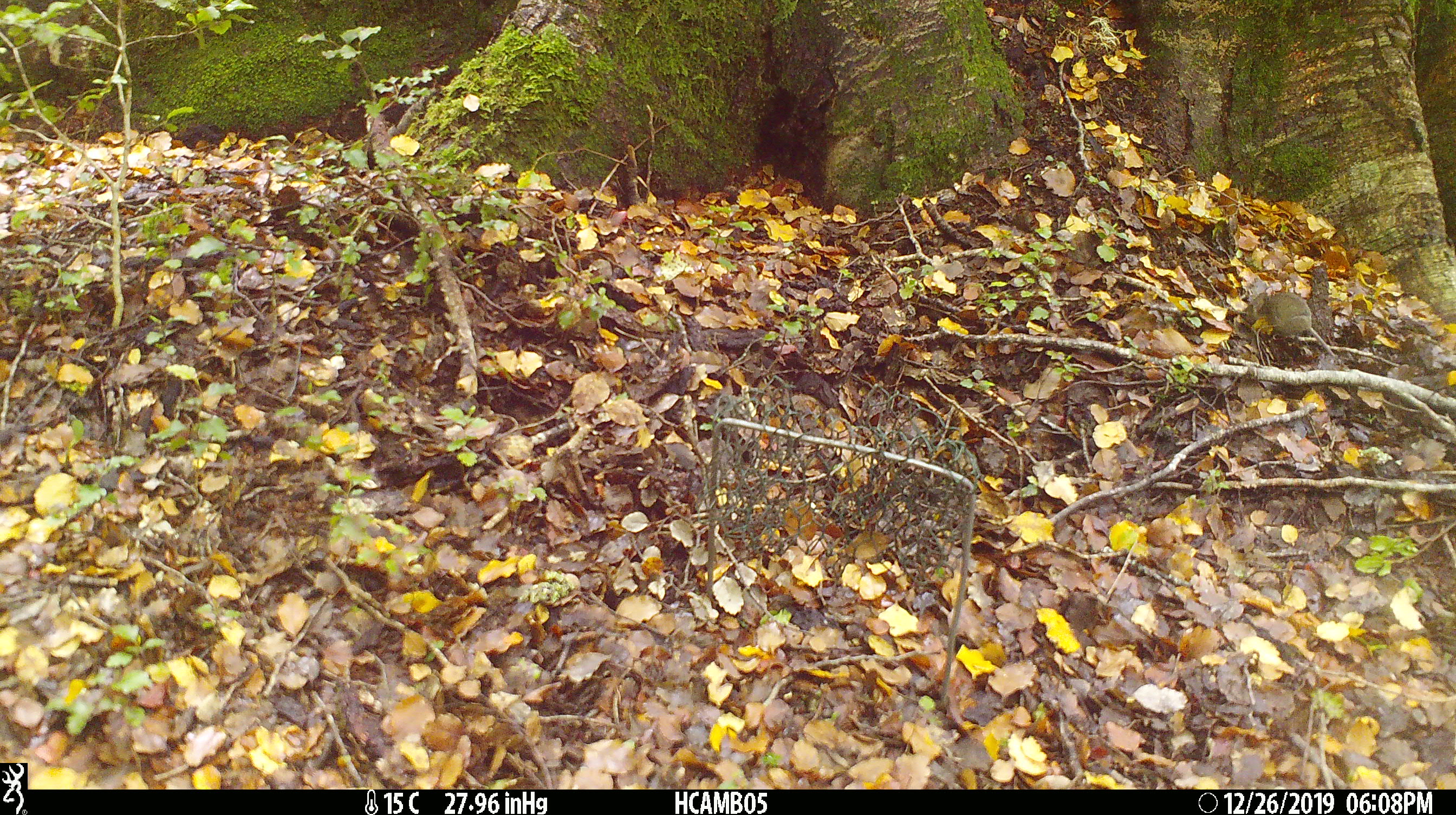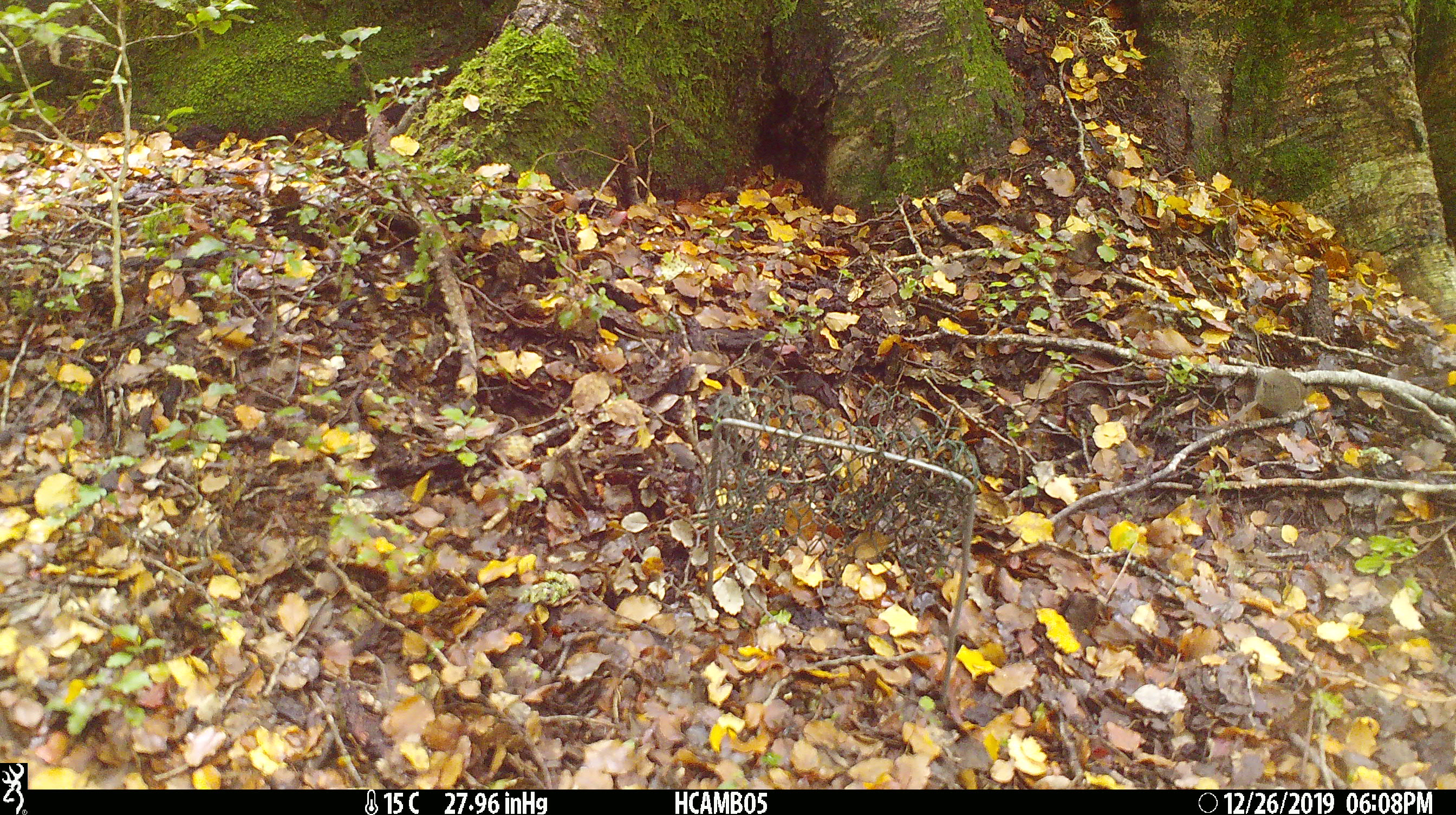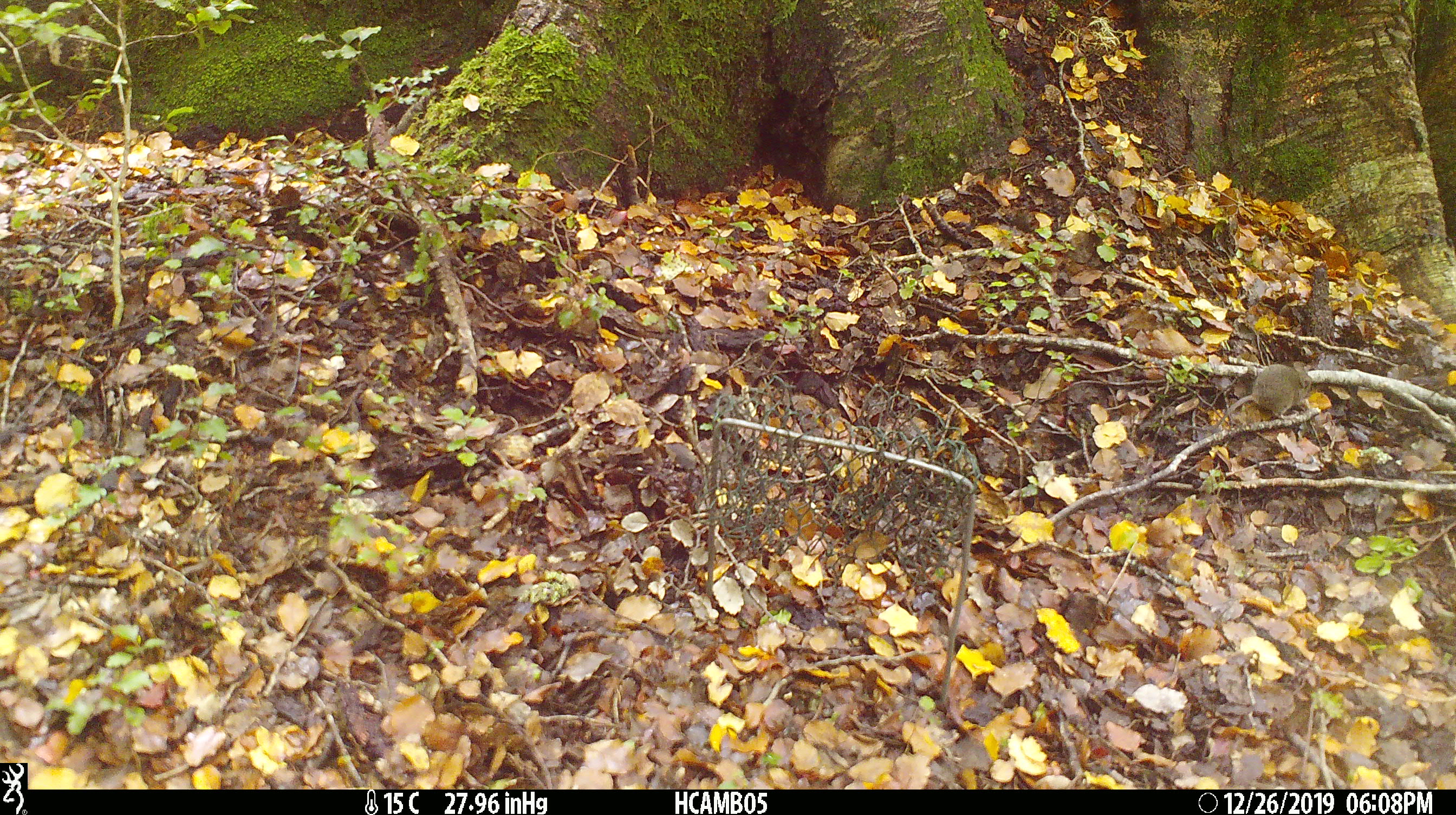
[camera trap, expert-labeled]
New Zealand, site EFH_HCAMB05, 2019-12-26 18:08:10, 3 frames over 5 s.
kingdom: Animalia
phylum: Chordata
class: Mammalia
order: Rodentia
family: Muridae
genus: Mus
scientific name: Mus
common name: mouse